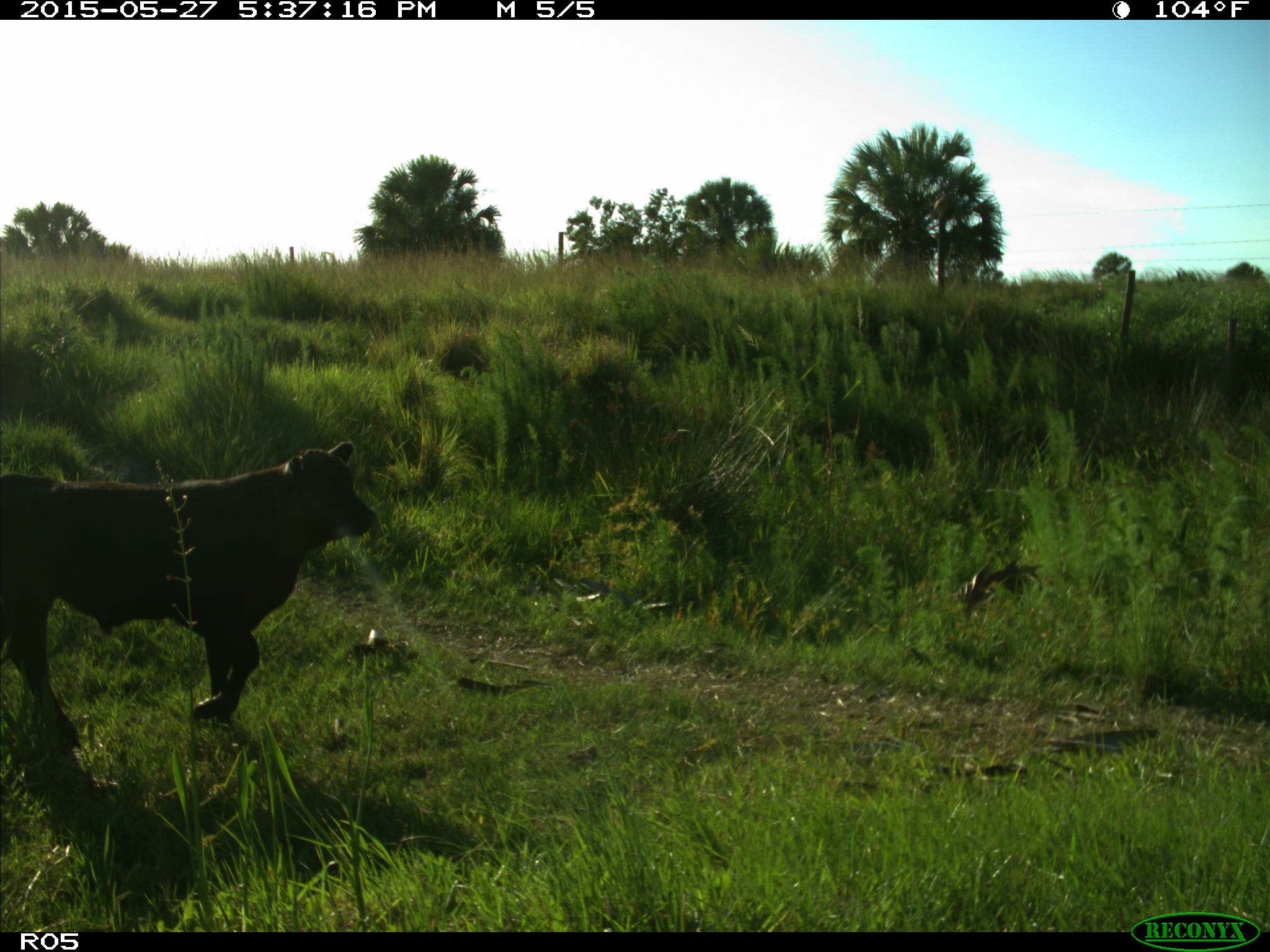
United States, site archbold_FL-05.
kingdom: Animalia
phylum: Chordata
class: Mammalia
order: Artiodactyla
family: Bovidae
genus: Bos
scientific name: Bos taurus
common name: domestic cow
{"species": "Bos taurus (domestic cow)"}